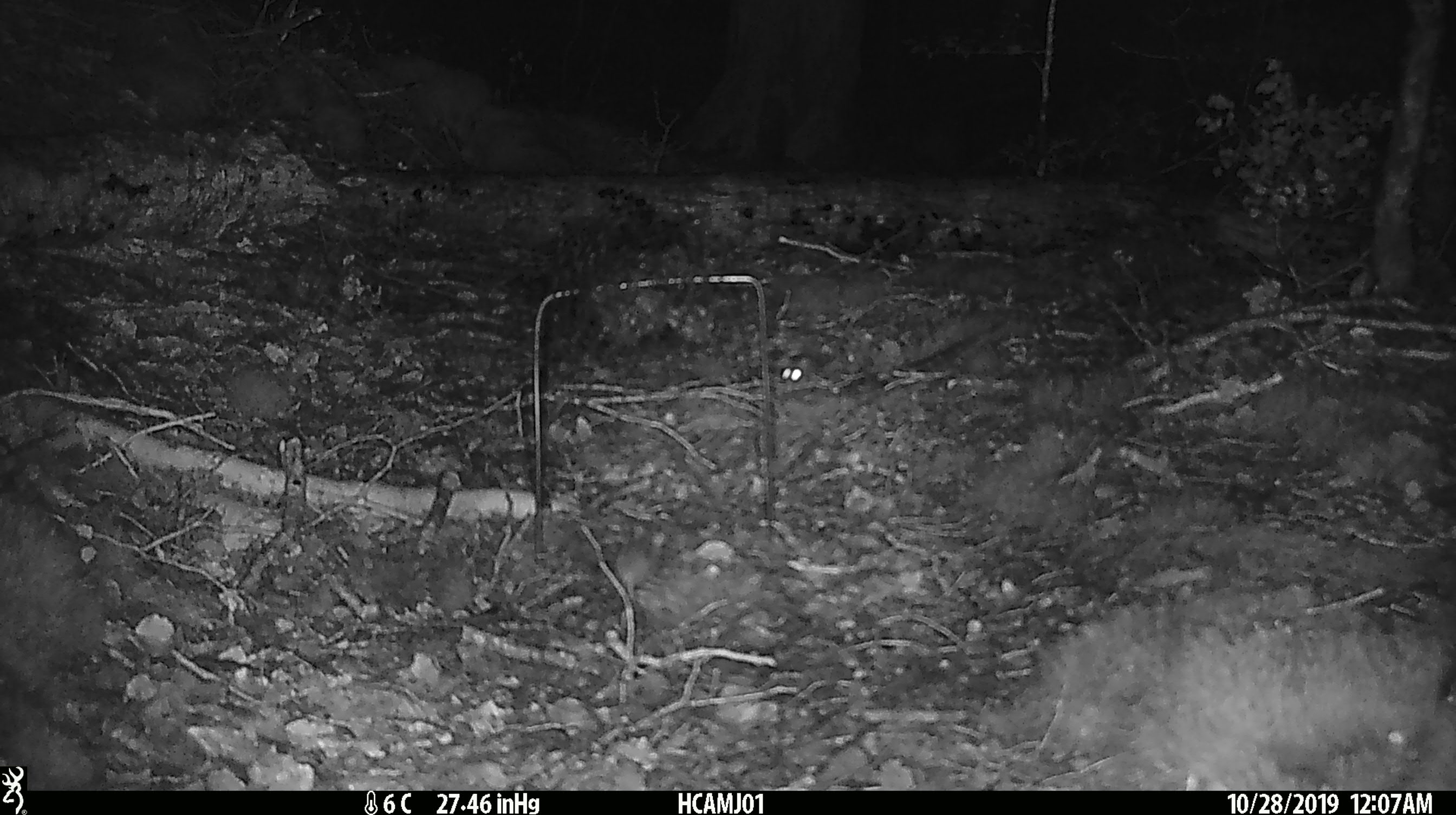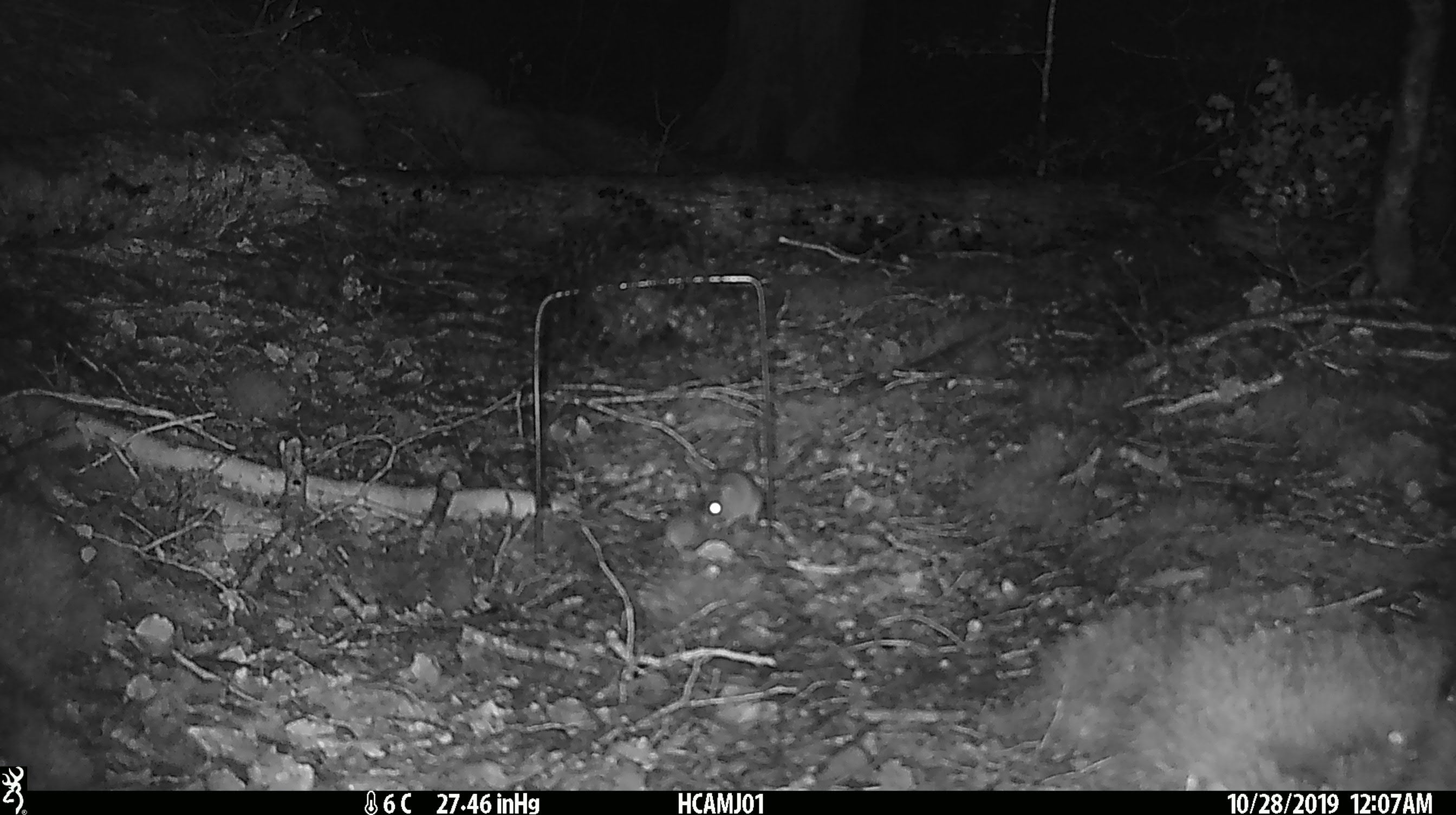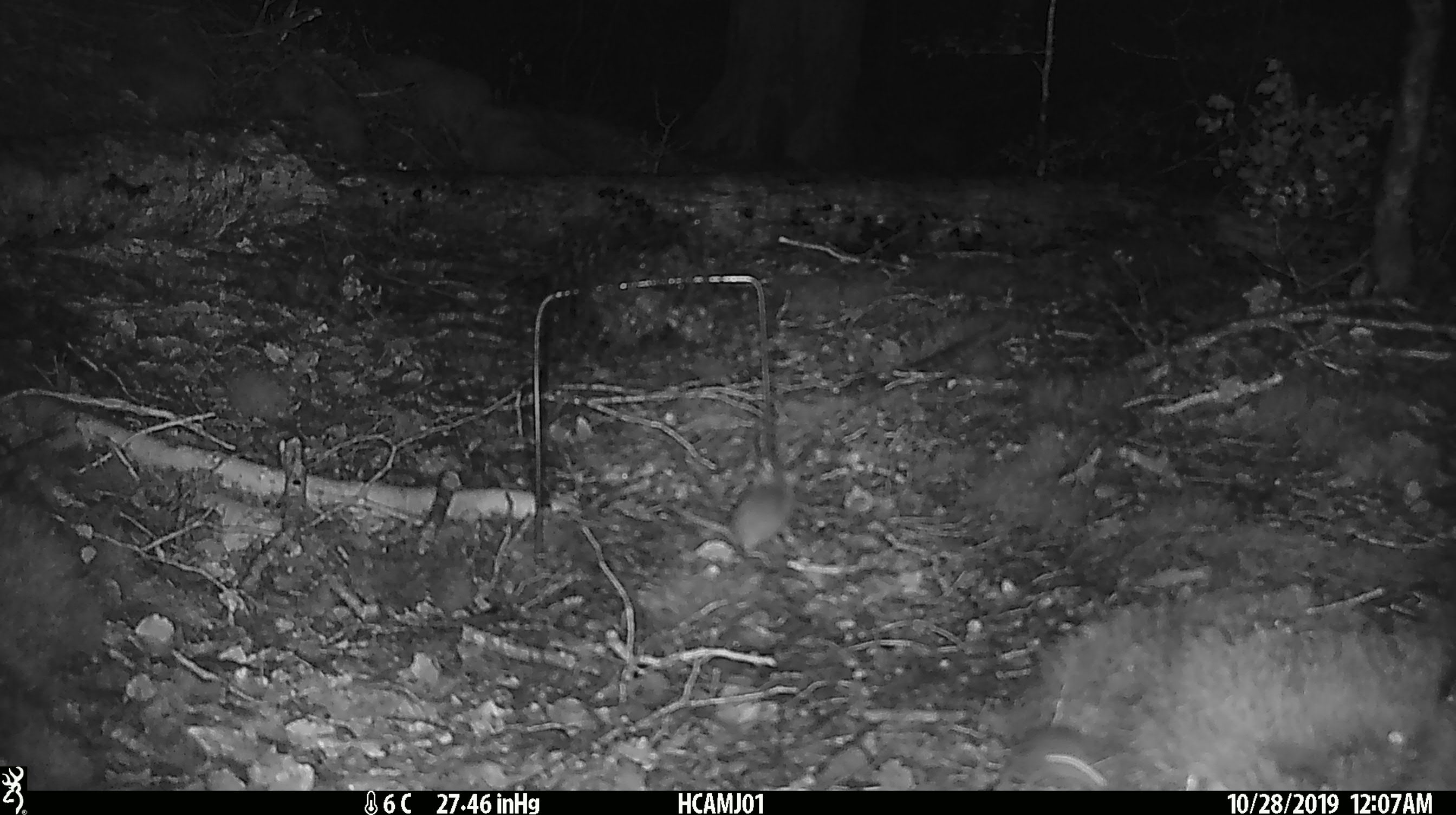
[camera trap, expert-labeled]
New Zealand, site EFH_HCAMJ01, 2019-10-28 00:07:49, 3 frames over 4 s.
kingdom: Animalia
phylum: Chordata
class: Mammalia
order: Rodentia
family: Muridae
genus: Mus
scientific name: Mus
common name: mouse